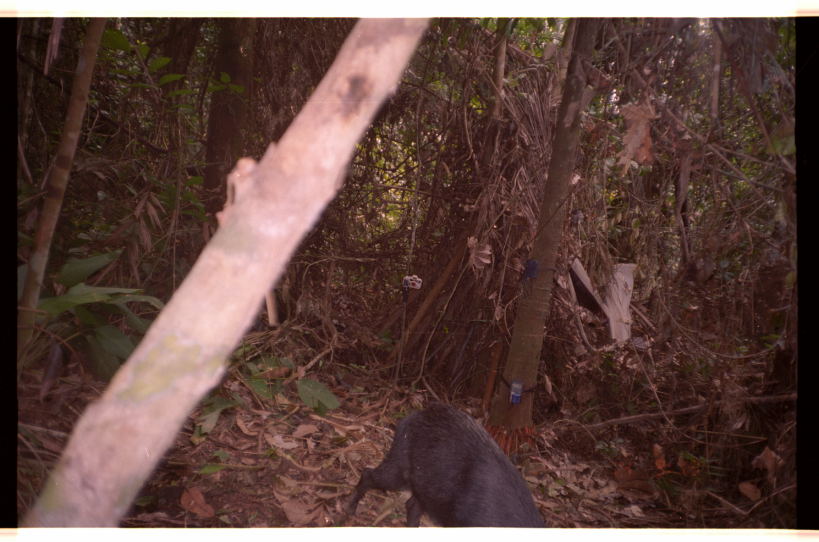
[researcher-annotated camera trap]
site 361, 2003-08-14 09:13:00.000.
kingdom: Animalia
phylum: Chordata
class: Mammalia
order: Artiodactyla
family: Tayassuidae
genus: Tayassu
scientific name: Tayassu pecari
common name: white-lipped peccary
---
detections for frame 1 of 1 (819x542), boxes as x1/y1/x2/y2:
tayassu pecari: 342/403/544/527